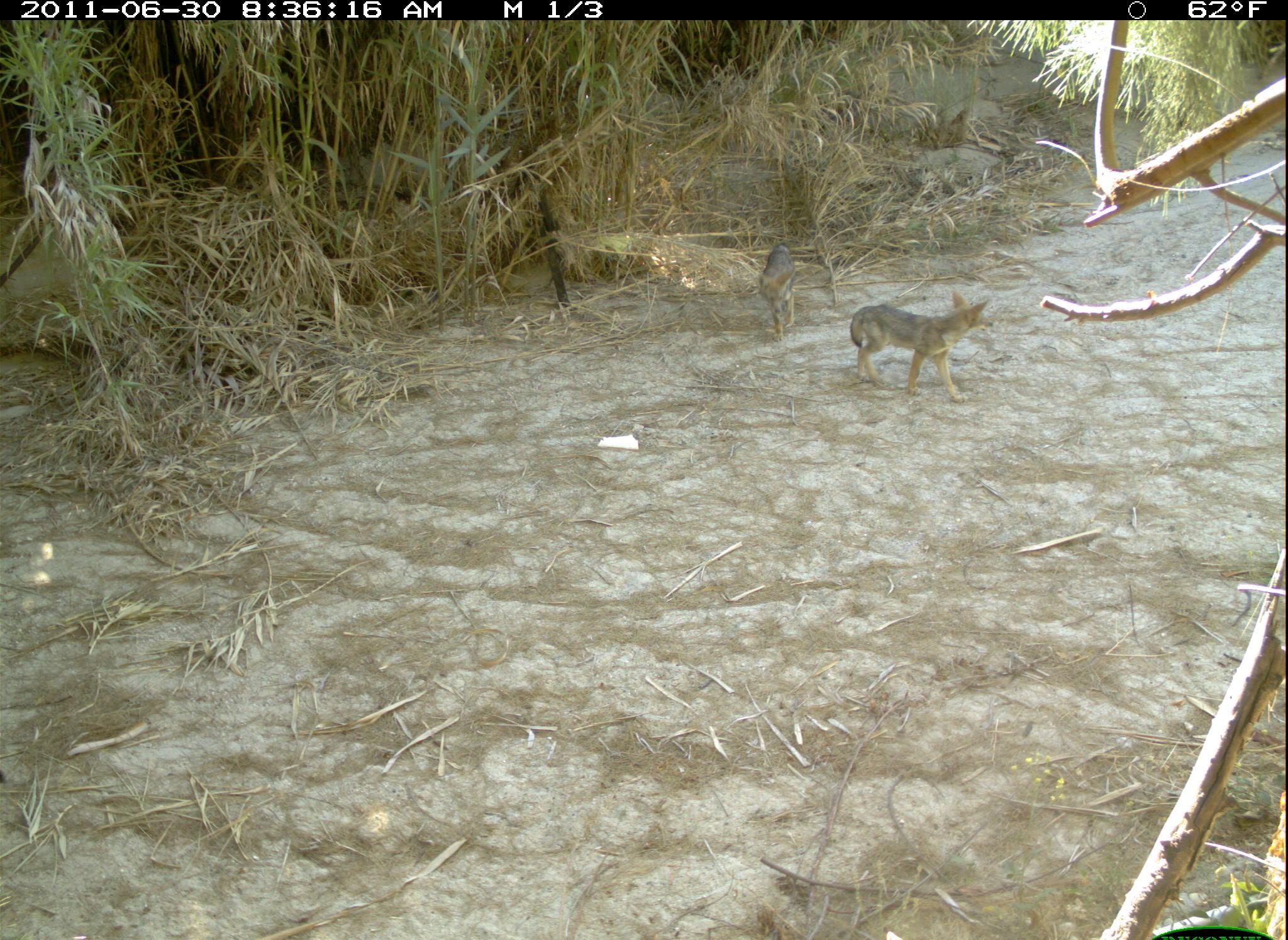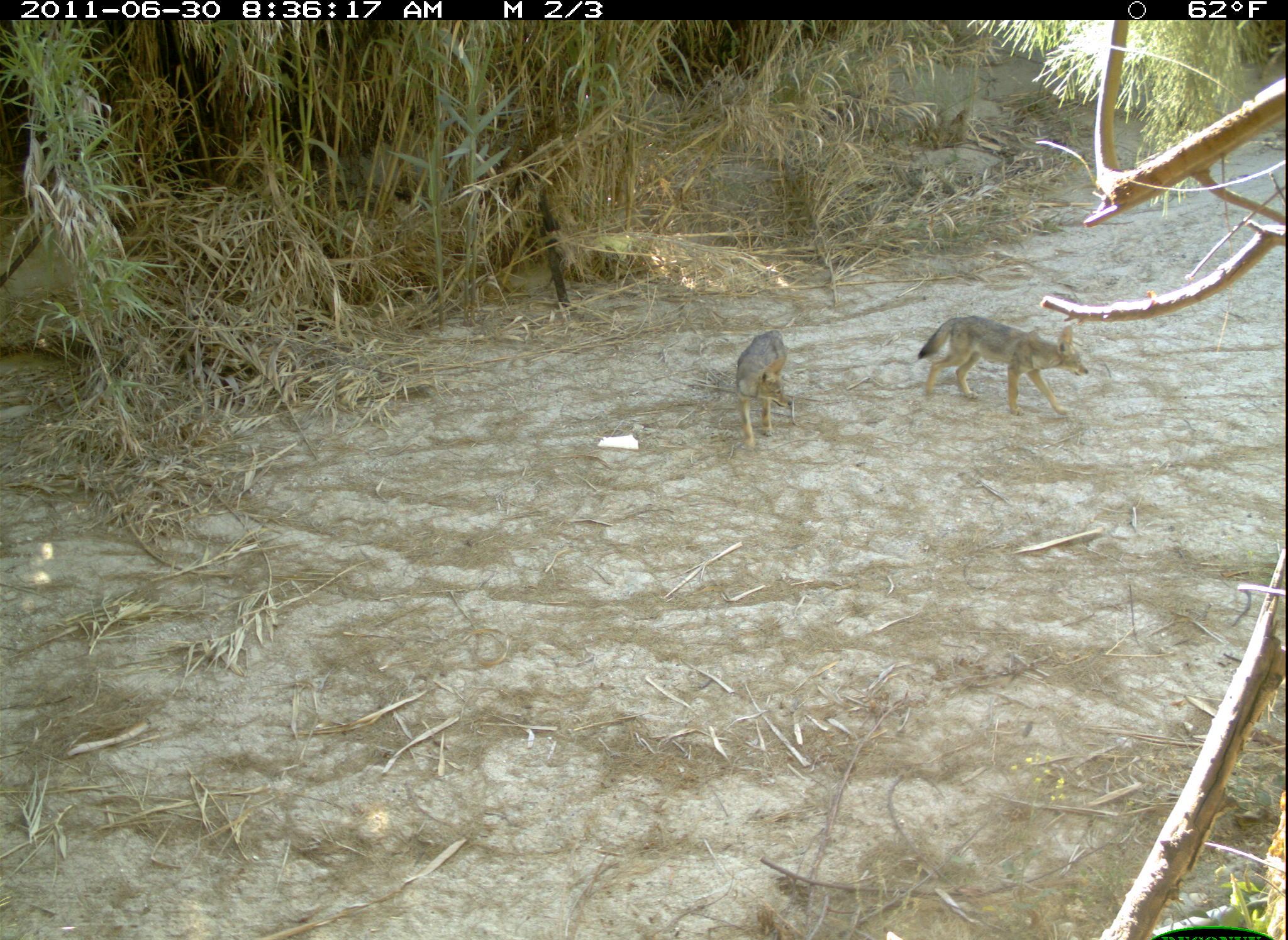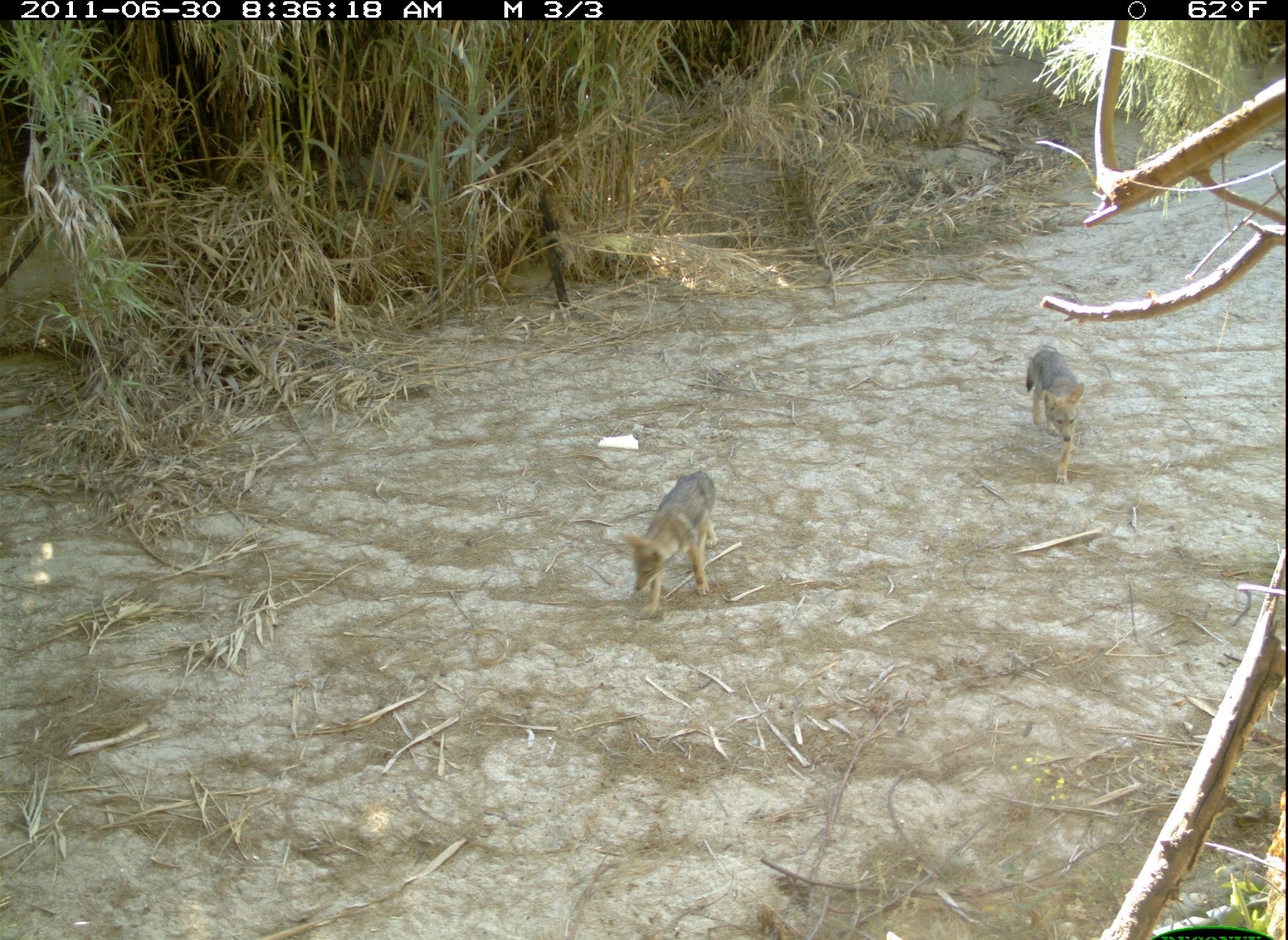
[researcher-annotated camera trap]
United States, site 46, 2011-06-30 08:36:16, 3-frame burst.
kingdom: Animalia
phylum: Chordata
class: Mammalia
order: Carnivora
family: Canidae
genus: Canis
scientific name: Canis latrans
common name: coyote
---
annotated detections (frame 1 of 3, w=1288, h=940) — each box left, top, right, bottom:
coyote: 837, 288, 1000, 409; 741, 238, 807, 346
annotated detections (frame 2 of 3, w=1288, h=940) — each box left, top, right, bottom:
coyote: 911, 303, 1095, 424; 724, 324, 803, 452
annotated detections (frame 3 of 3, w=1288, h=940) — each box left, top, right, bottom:
coyote: 615, 459, 728, 638; 1000, 324, 1108, 470